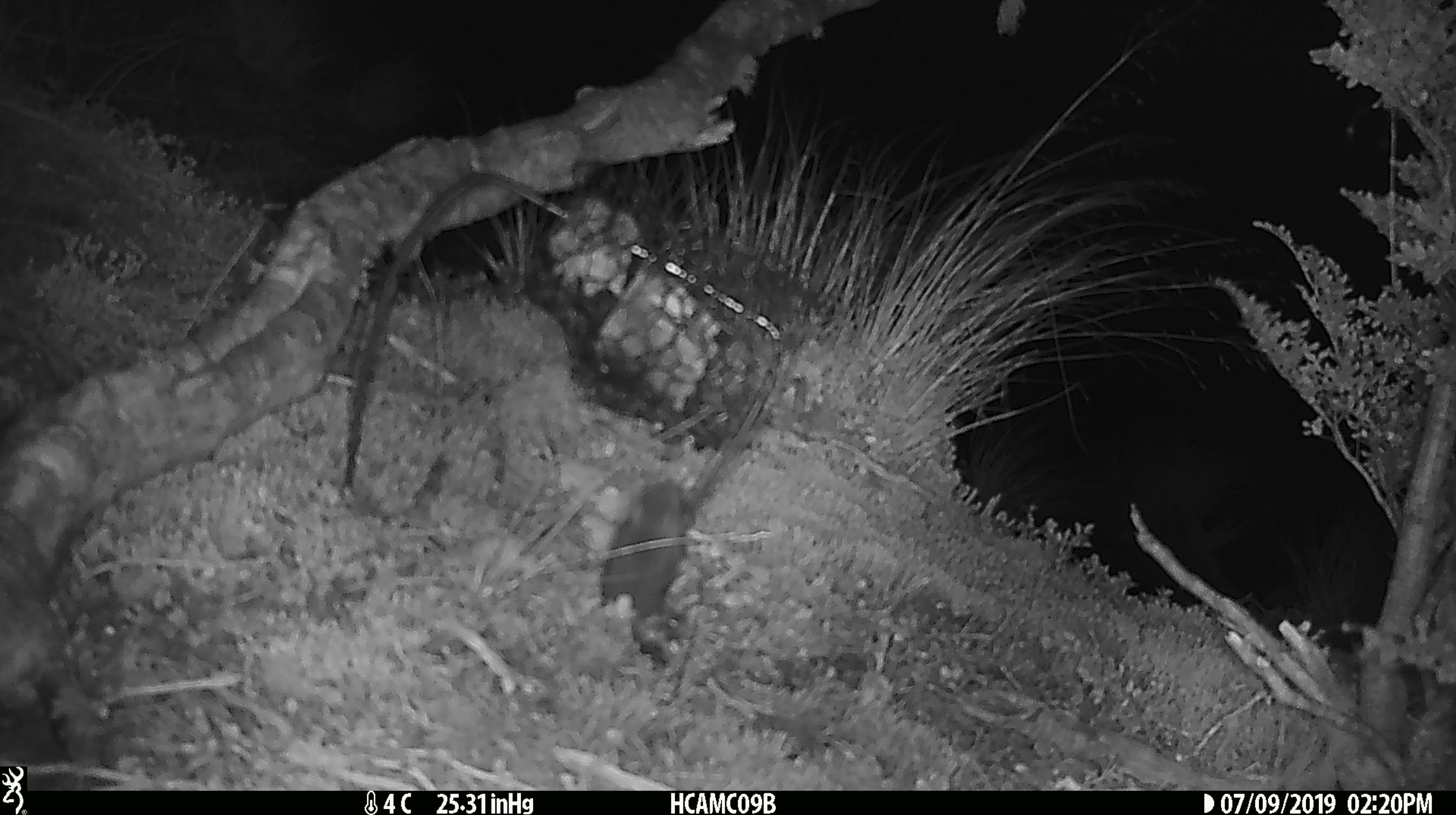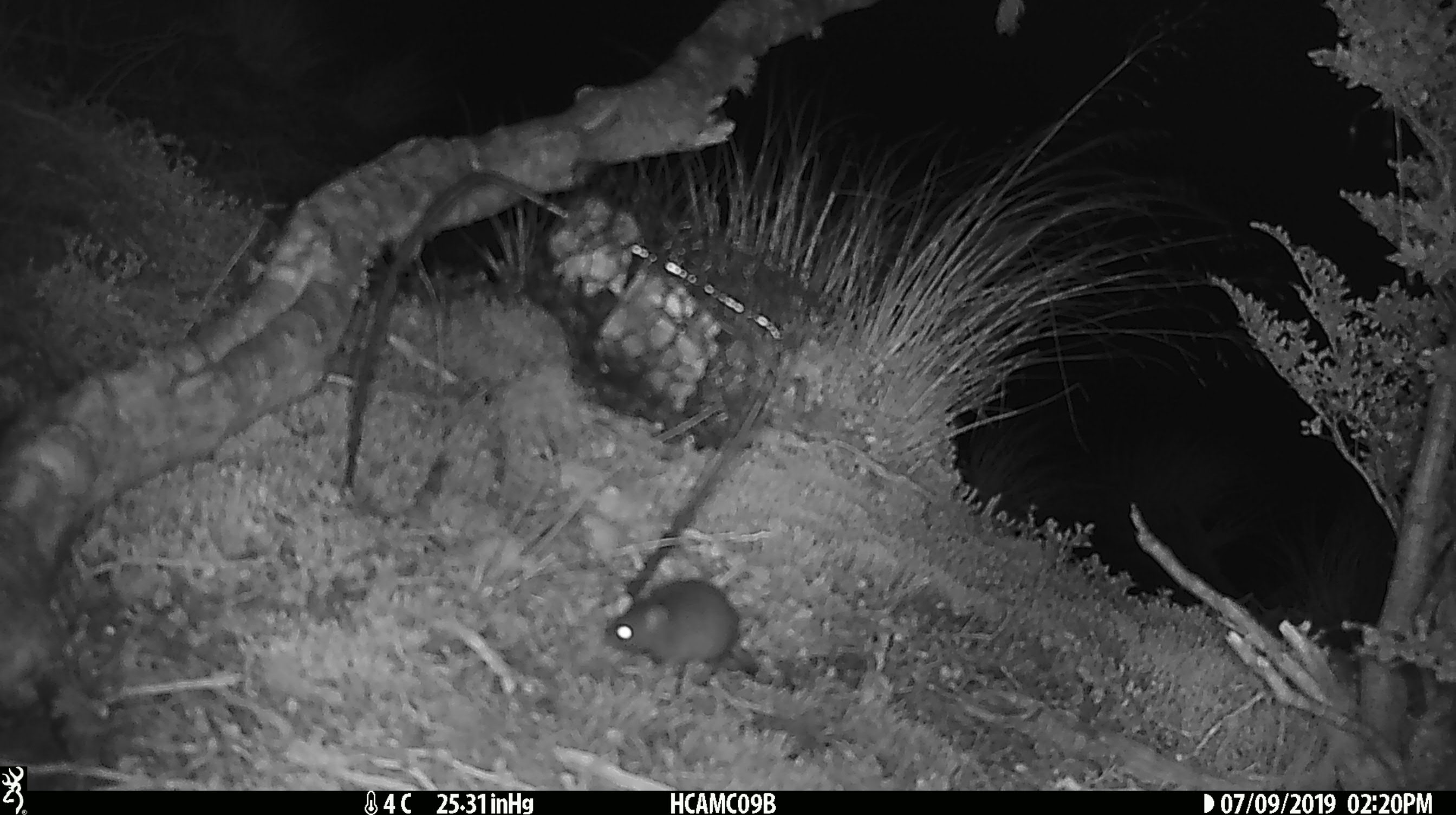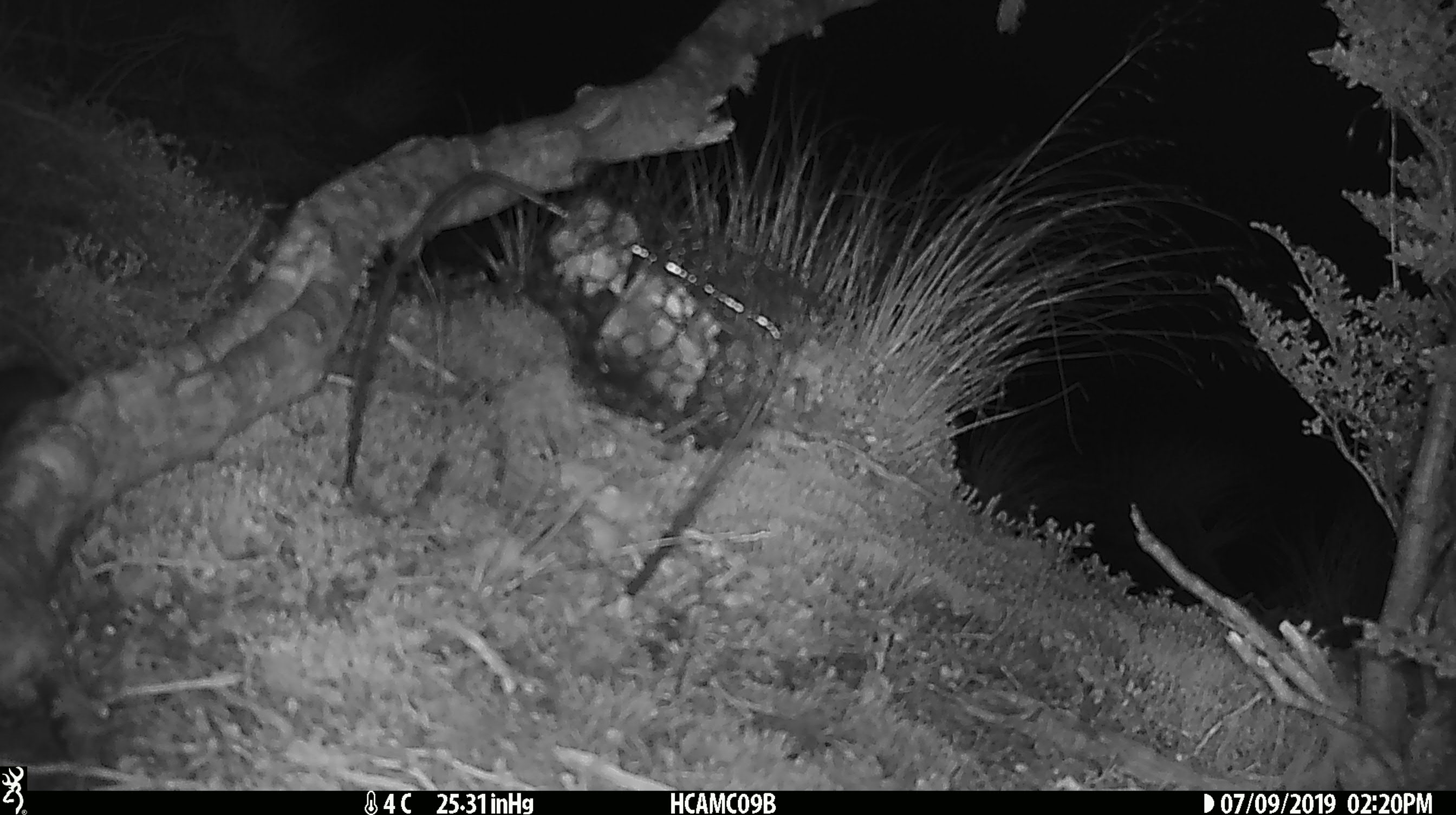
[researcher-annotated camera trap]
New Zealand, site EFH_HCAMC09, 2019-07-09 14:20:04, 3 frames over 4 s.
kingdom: Animalia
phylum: Chordata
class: Mammalia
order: Rodentia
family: Muridae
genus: Mus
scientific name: Mus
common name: mouse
Mouse (Mus).